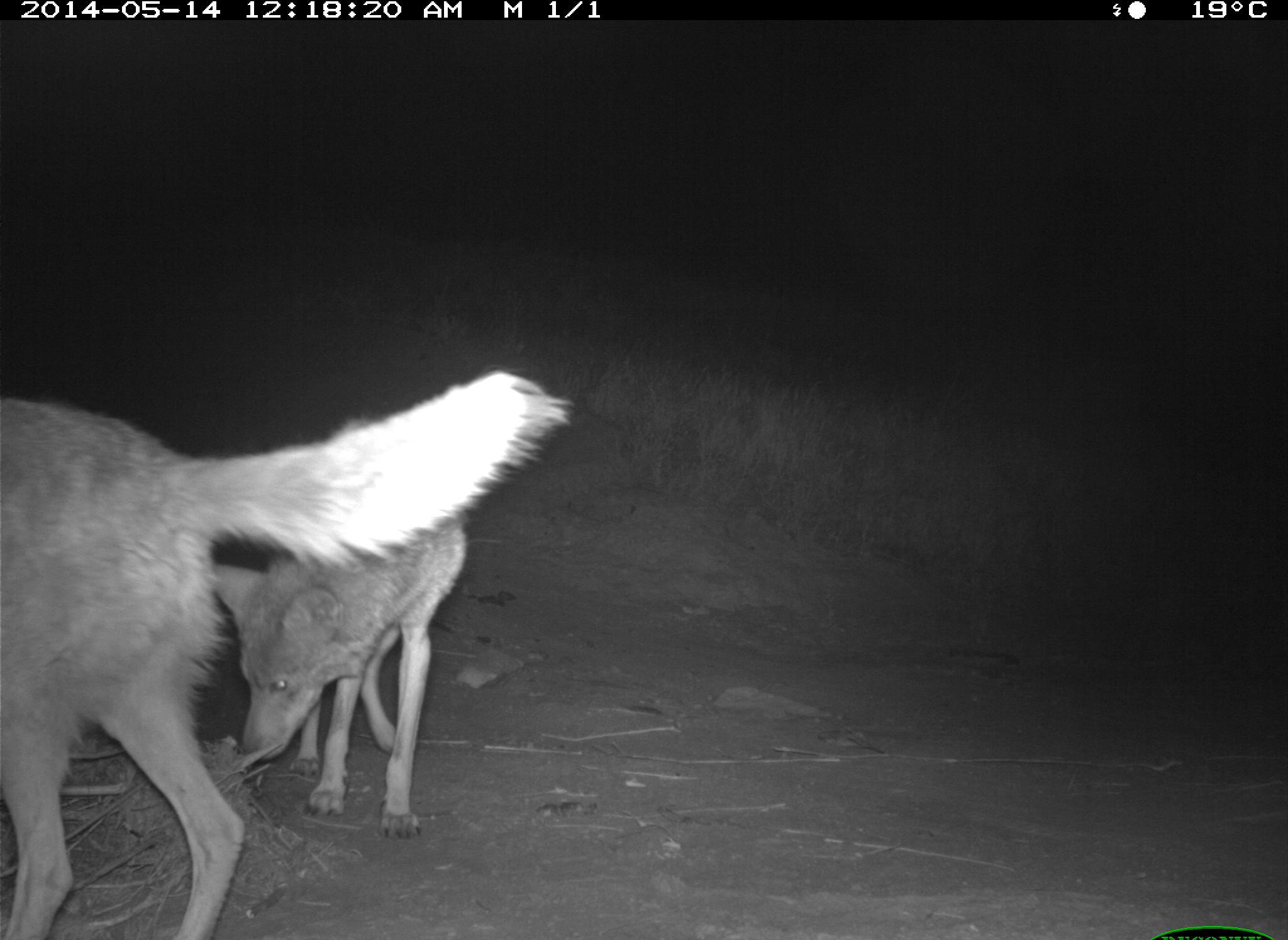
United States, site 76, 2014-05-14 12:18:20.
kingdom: Animalia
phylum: Chordata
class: Mammalia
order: Carnivora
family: Canidae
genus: Canis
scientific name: Canis latrans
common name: coyote